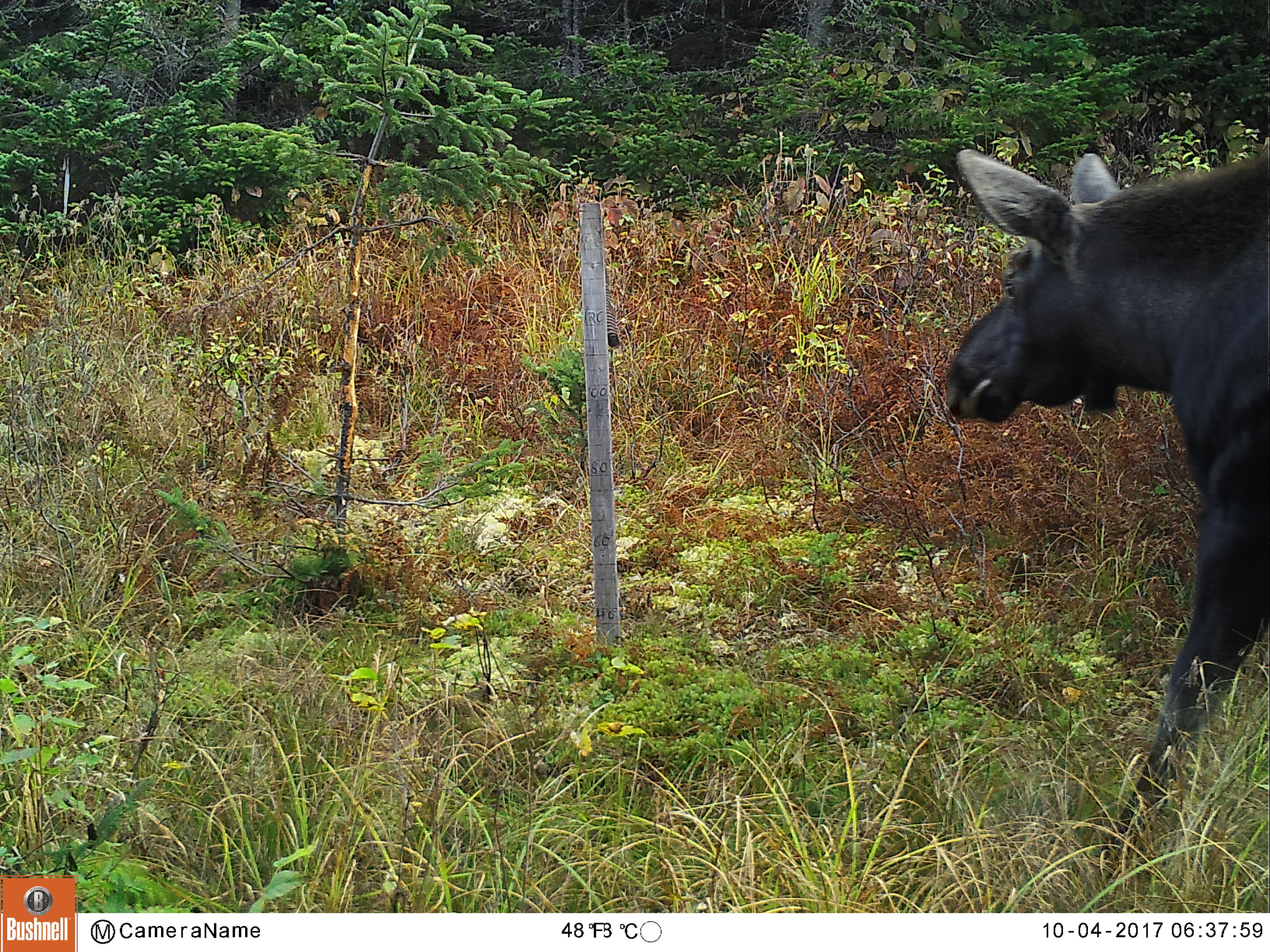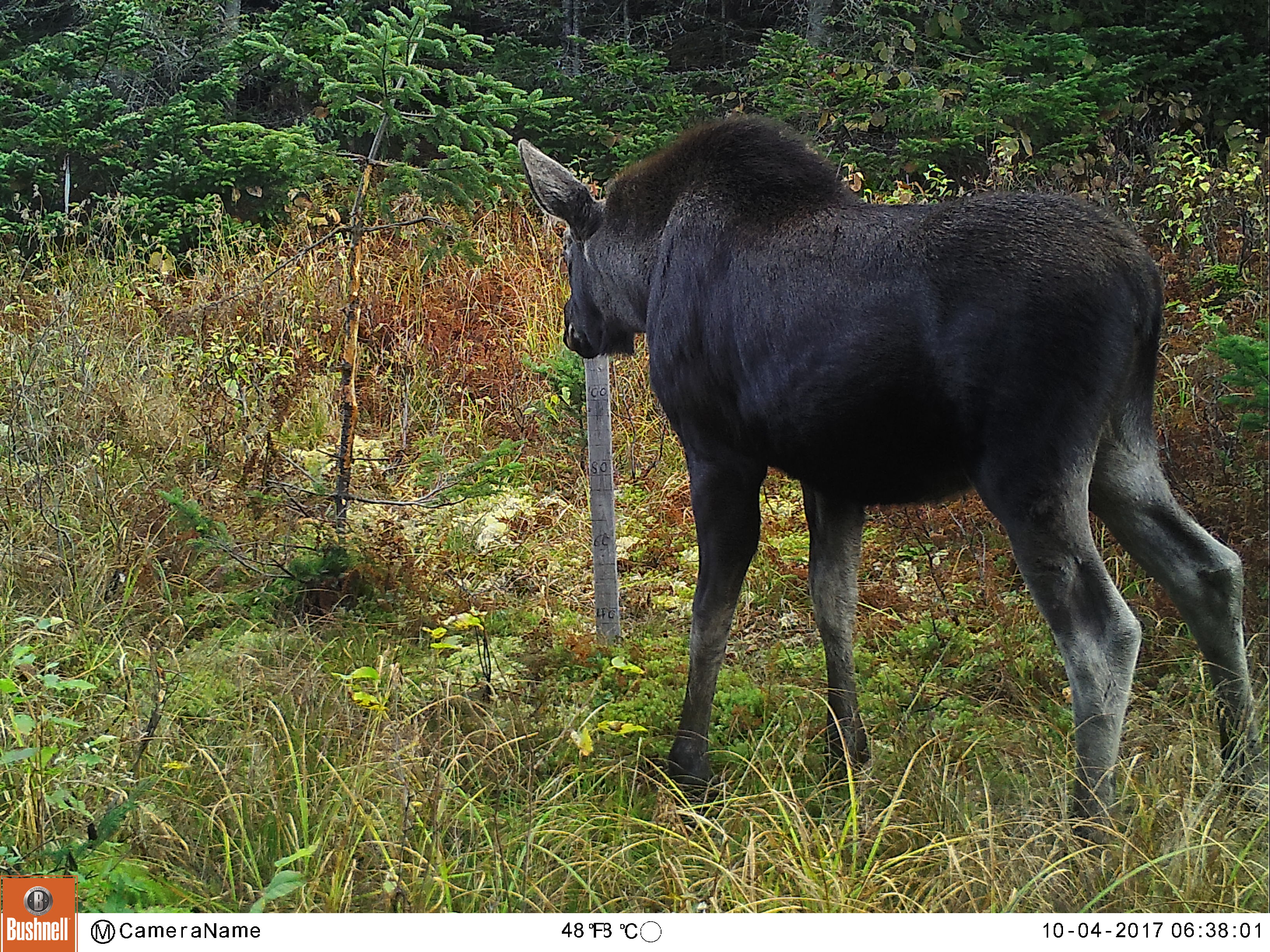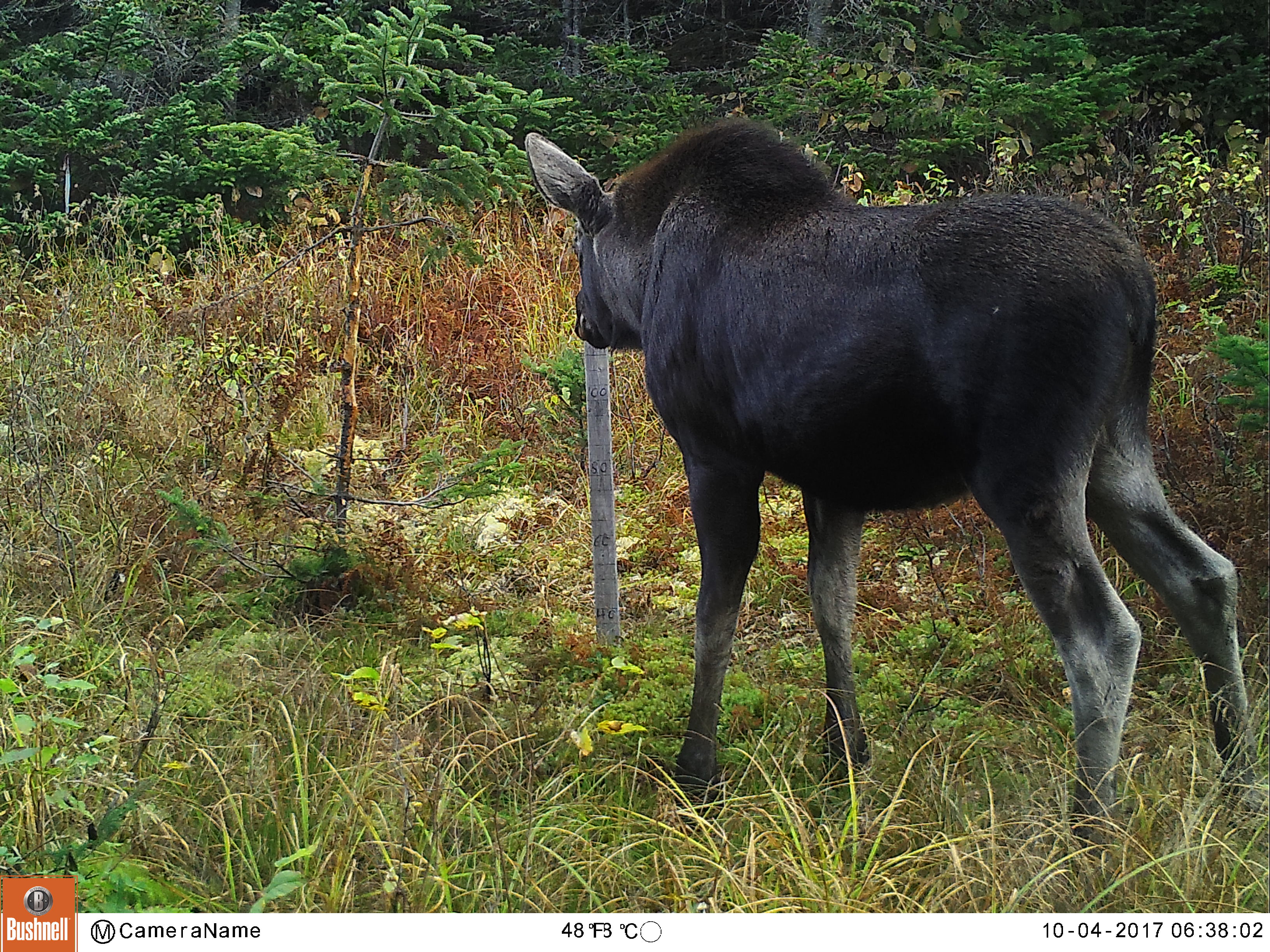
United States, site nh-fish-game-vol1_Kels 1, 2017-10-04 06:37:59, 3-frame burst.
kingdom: Animalia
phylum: Chordata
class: Mammalia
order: Artiodactyla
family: Cervidae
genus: Alces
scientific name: Alces alces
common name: moose